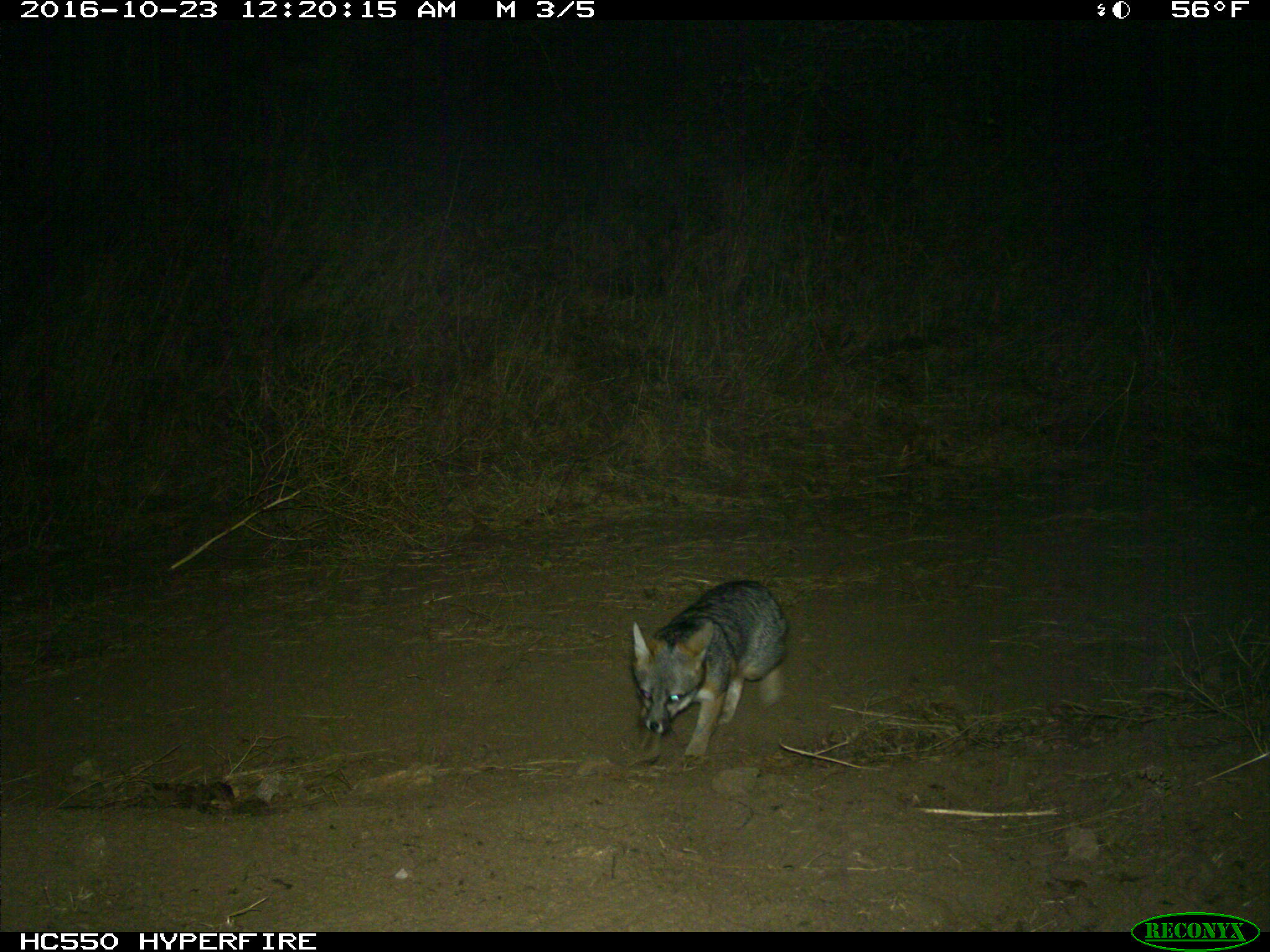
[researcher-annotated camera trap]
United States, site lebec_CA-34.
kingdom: Animalia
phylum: Chordata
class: Mammalia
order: Carnivora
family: Canidae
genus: Urocyon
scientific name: Urocyon cinereoargenteus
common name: gray fox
Urocyon cinereoargenteus (gray fox).